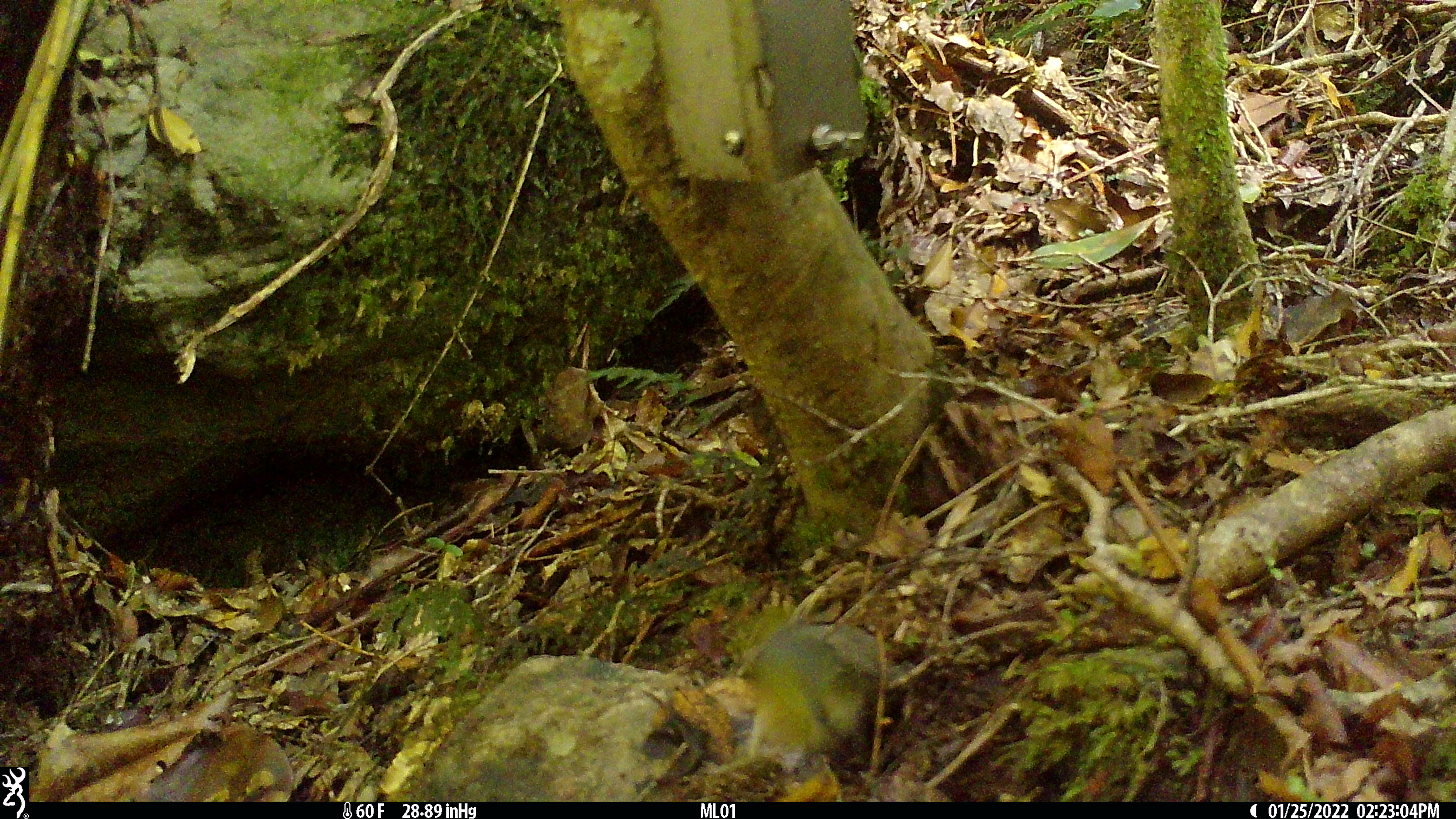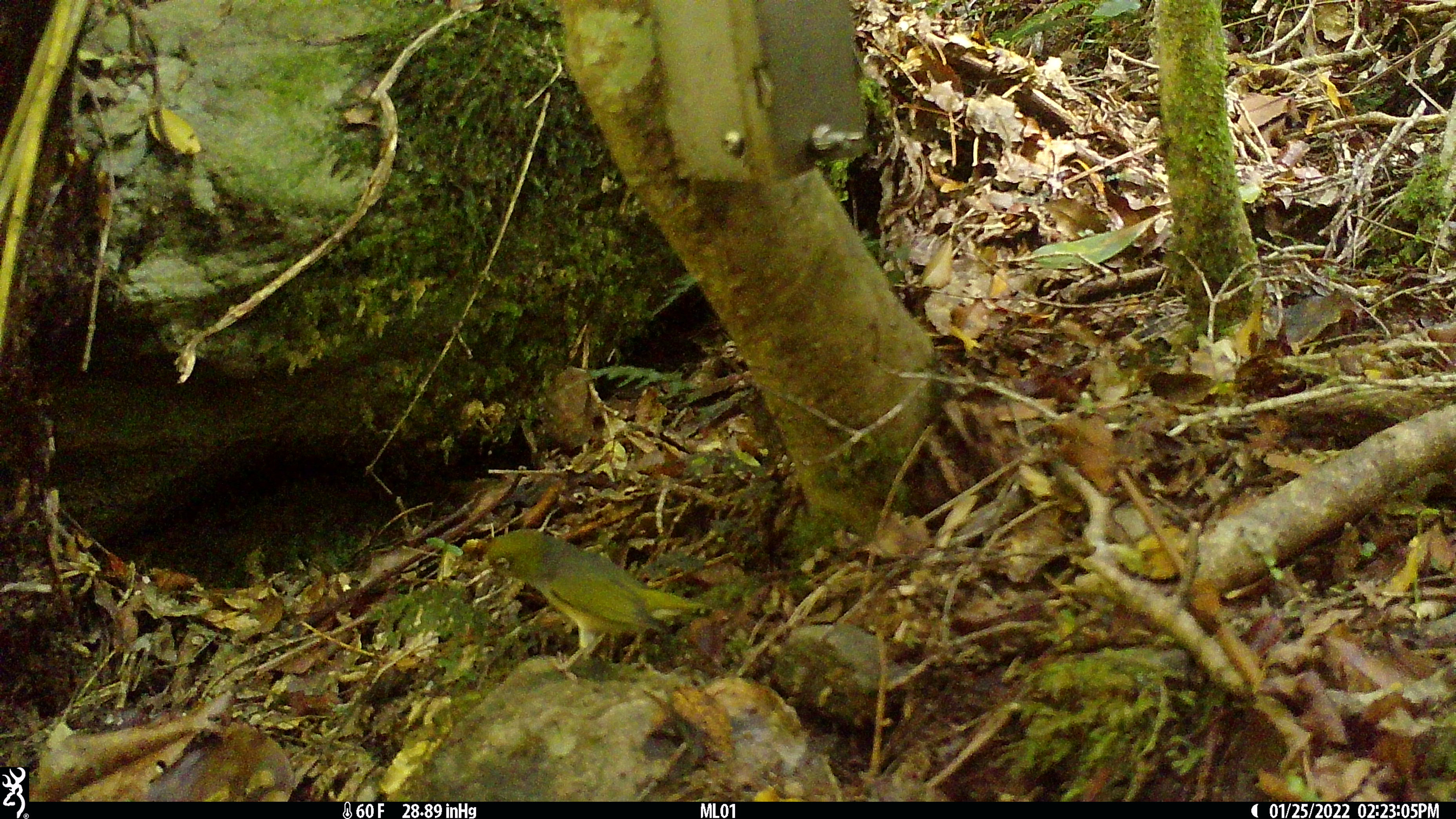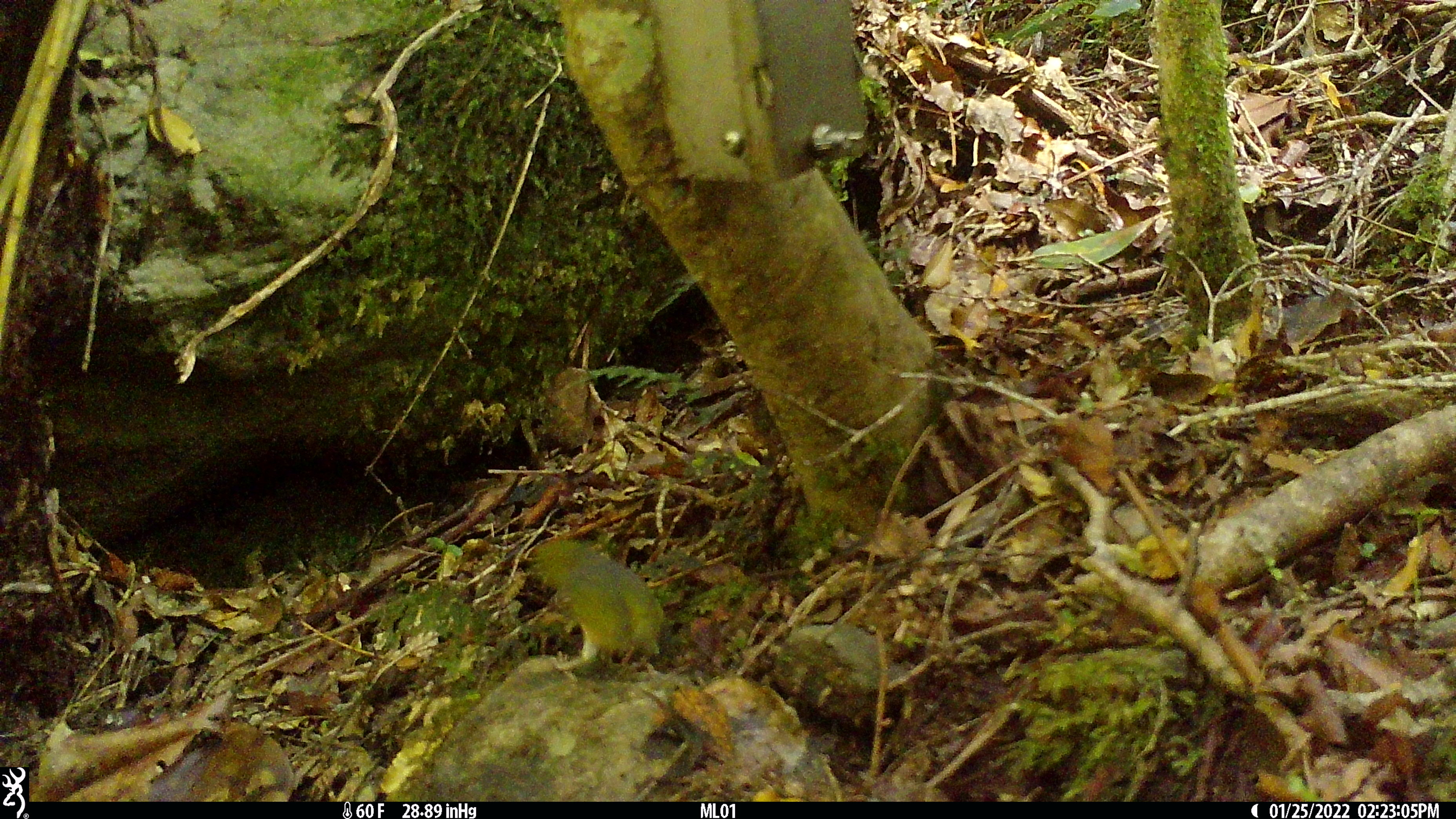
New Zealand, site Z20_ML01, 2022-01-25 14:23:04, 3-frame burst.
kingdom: Animalia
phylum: Chordata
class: Aves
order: Passeriformes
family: Zosteropidae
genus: Zosterops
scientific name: Zosterops lateralis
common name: silvereye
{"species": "silvereye (Zosterops lateralis)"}